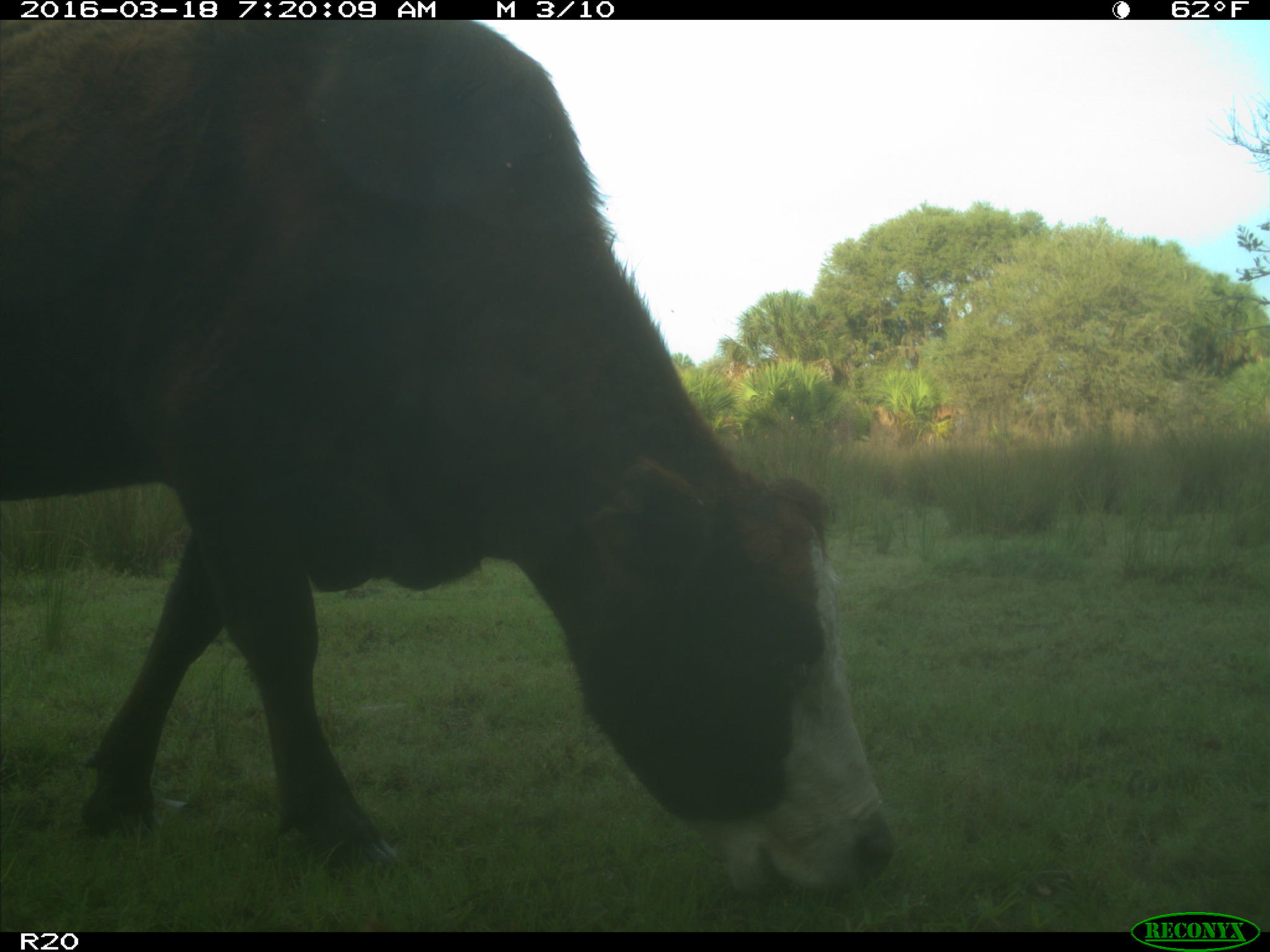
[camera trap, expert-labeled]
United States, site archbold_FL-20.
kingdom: Animalia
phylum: Chordata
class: Mammalia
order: Artiodactyla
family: Bovidae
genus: Bos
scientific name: Bos taurus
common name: domestic cow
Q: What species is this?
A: Bos taurus (domestic cow).